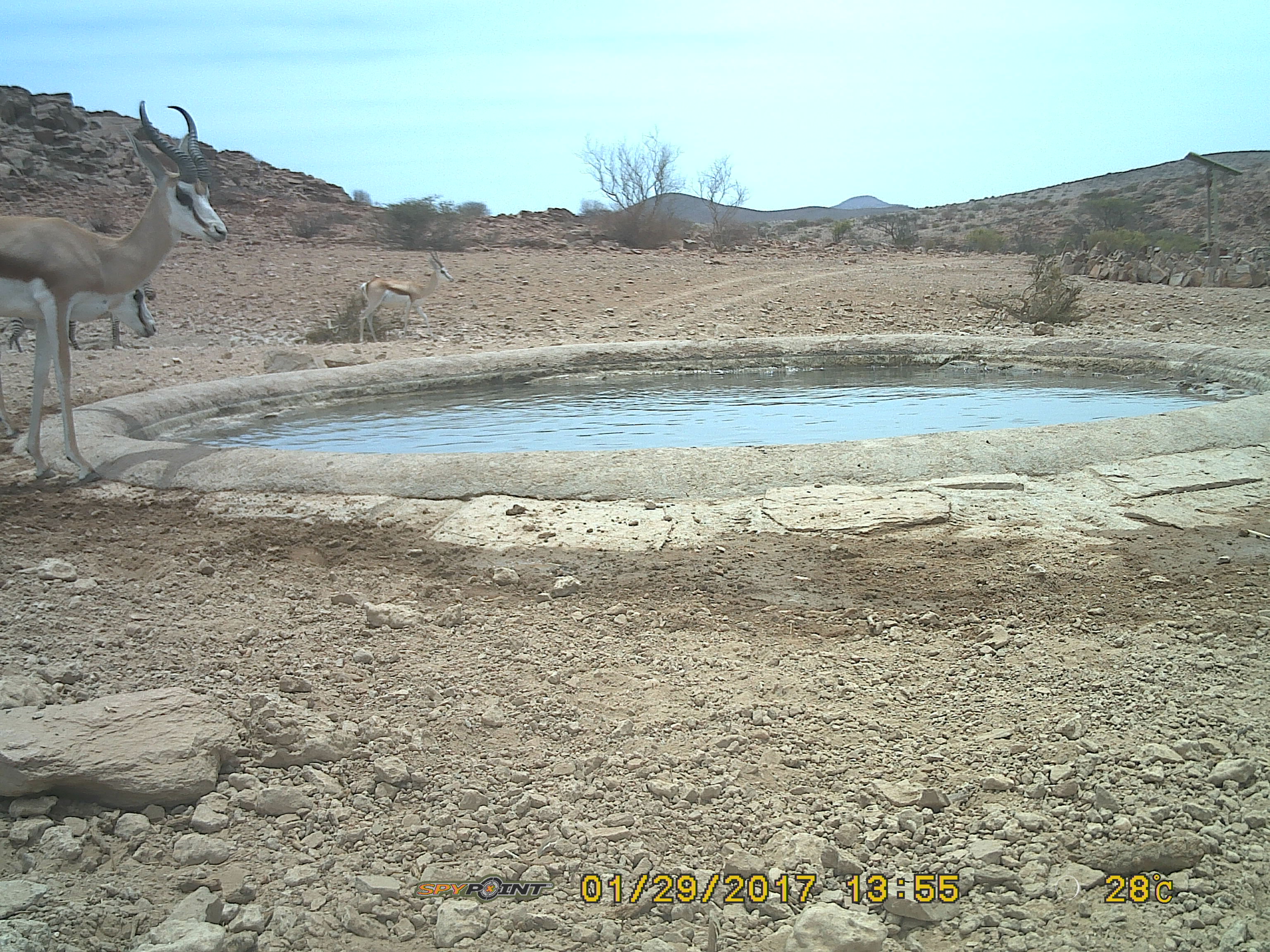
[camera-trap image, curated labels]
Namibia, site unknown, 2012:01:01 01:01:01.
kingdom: Animalia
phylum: Chordata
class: Mammalia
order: Artiodactyla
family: Bovidae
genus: Antidorcas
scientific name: Antidorcas marsupialis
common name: springbok